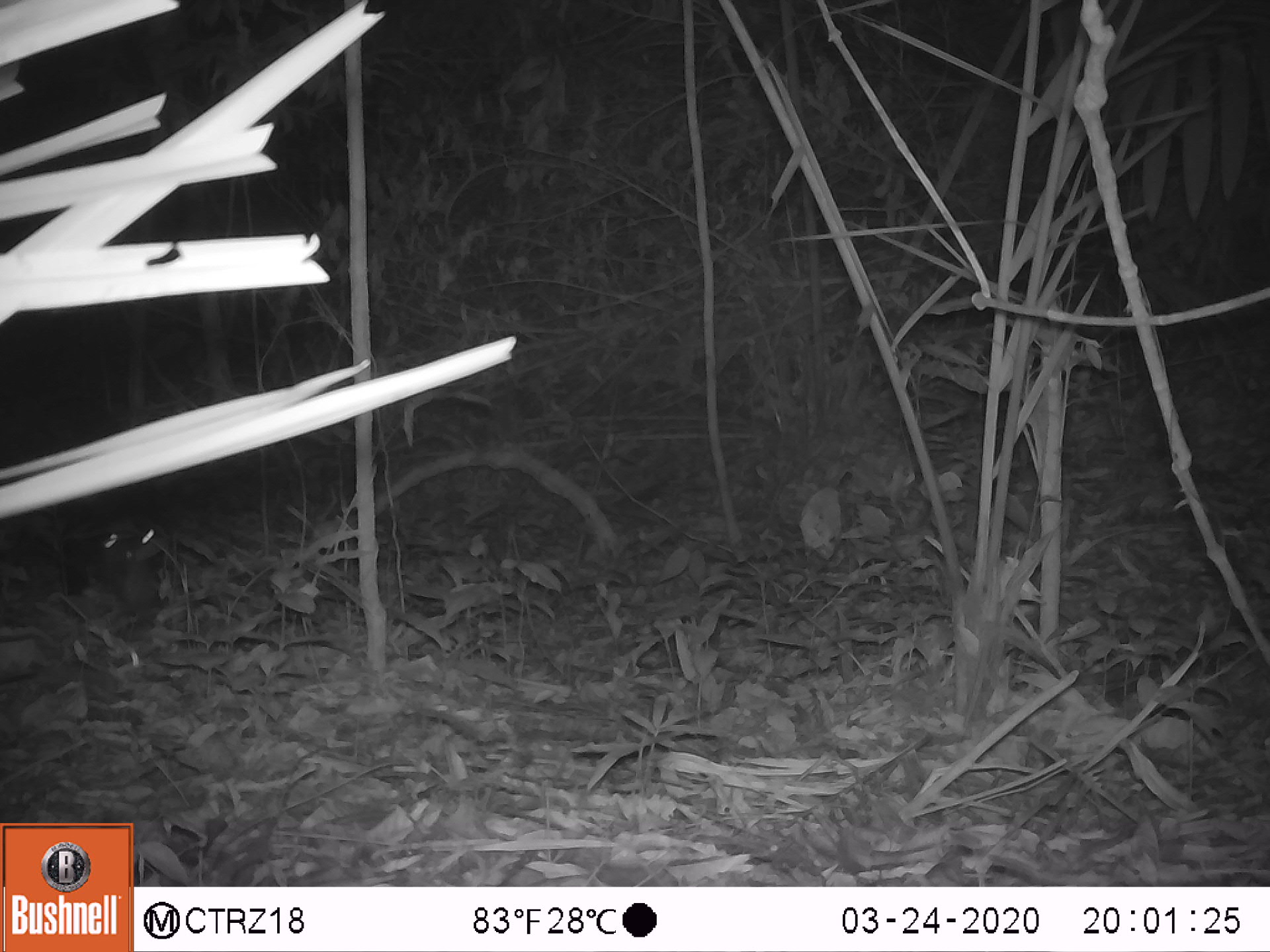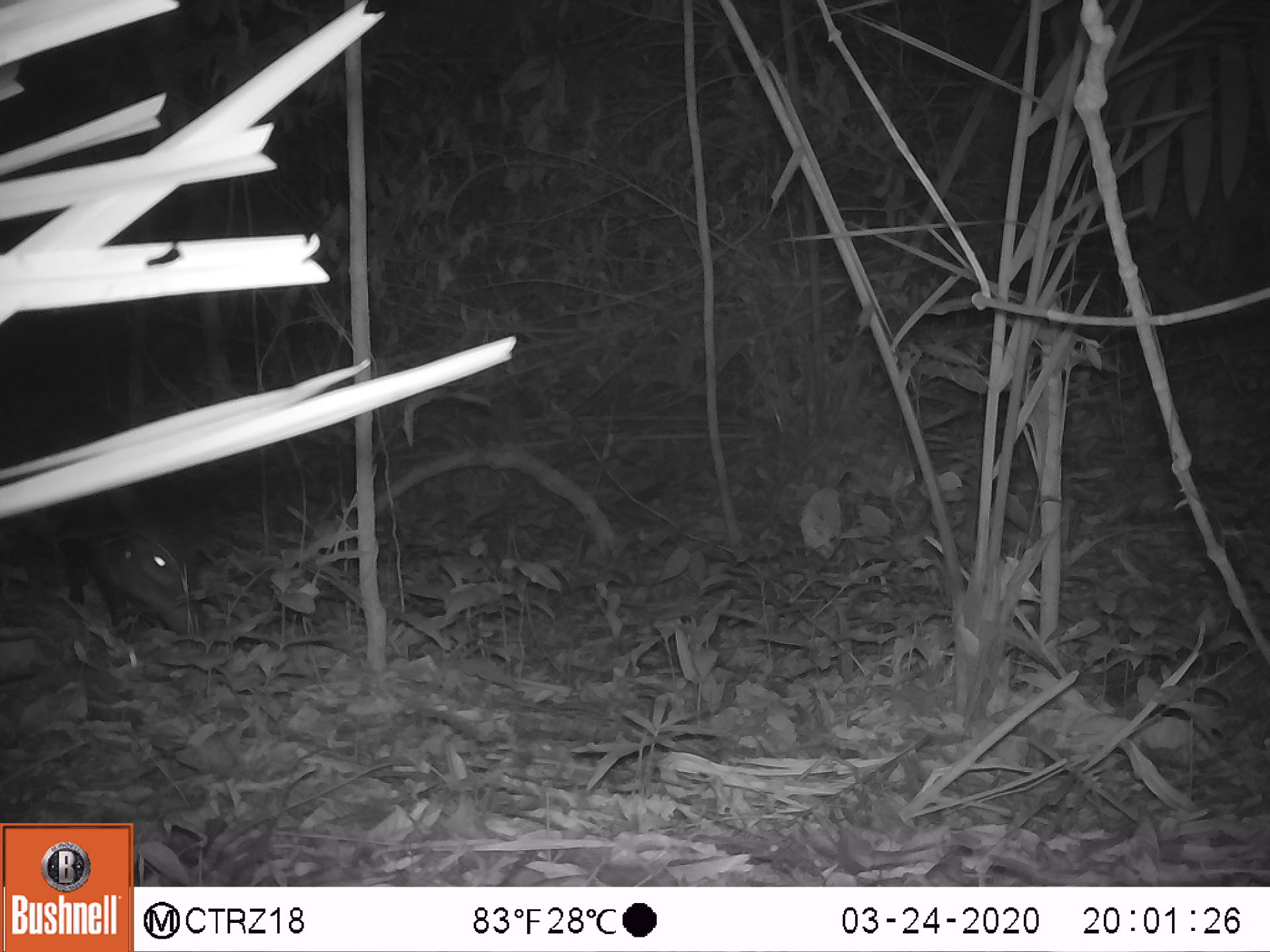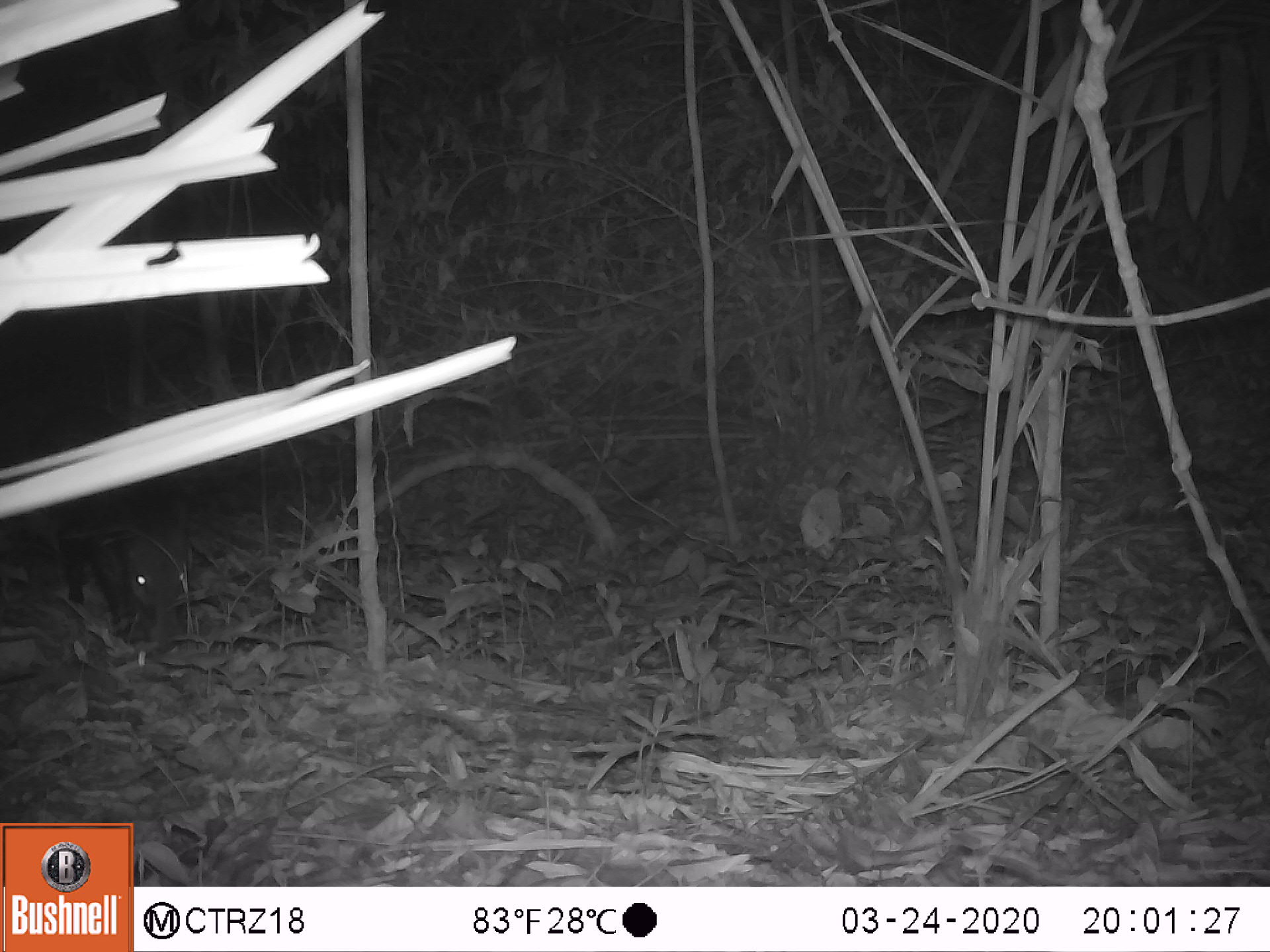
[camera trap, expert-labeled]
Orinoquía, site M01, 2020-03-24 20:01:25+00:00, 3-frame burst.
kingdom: Animalia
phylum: Chordata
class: Mammalia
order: Artiodactyla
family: Tayassuidae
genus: Pecari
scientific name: Pecari tajacu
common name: collared peccary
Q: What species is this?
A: Collared peccary (Pecari tajacu).